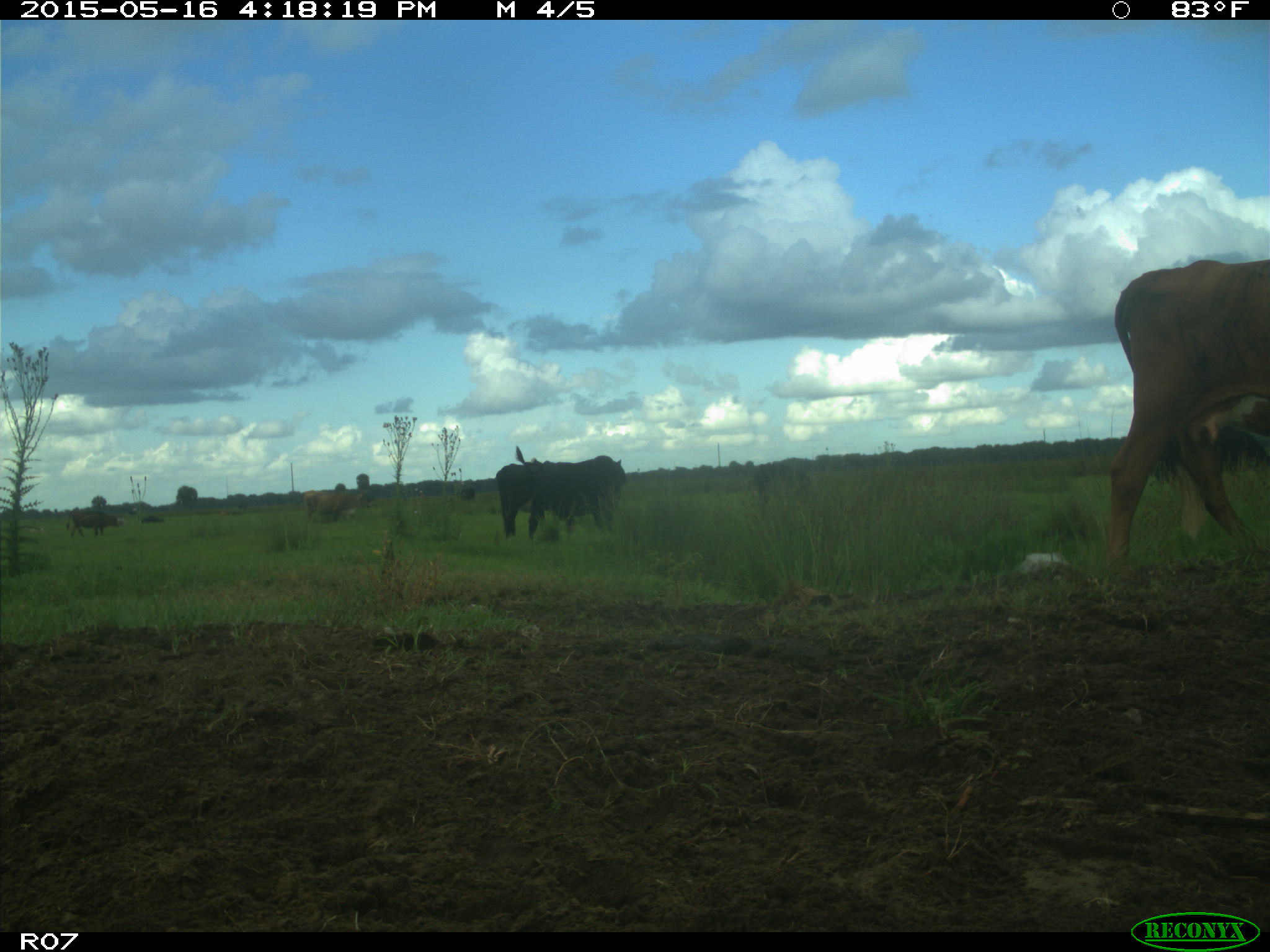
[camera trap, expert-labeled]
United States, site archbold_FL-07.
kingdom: Animalia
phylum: Chordata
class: Mammalia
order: Artiodactyla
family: Bovidae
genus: Bos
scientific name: Bos taurus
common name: domestic cow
Bos taurus (domestic cow).